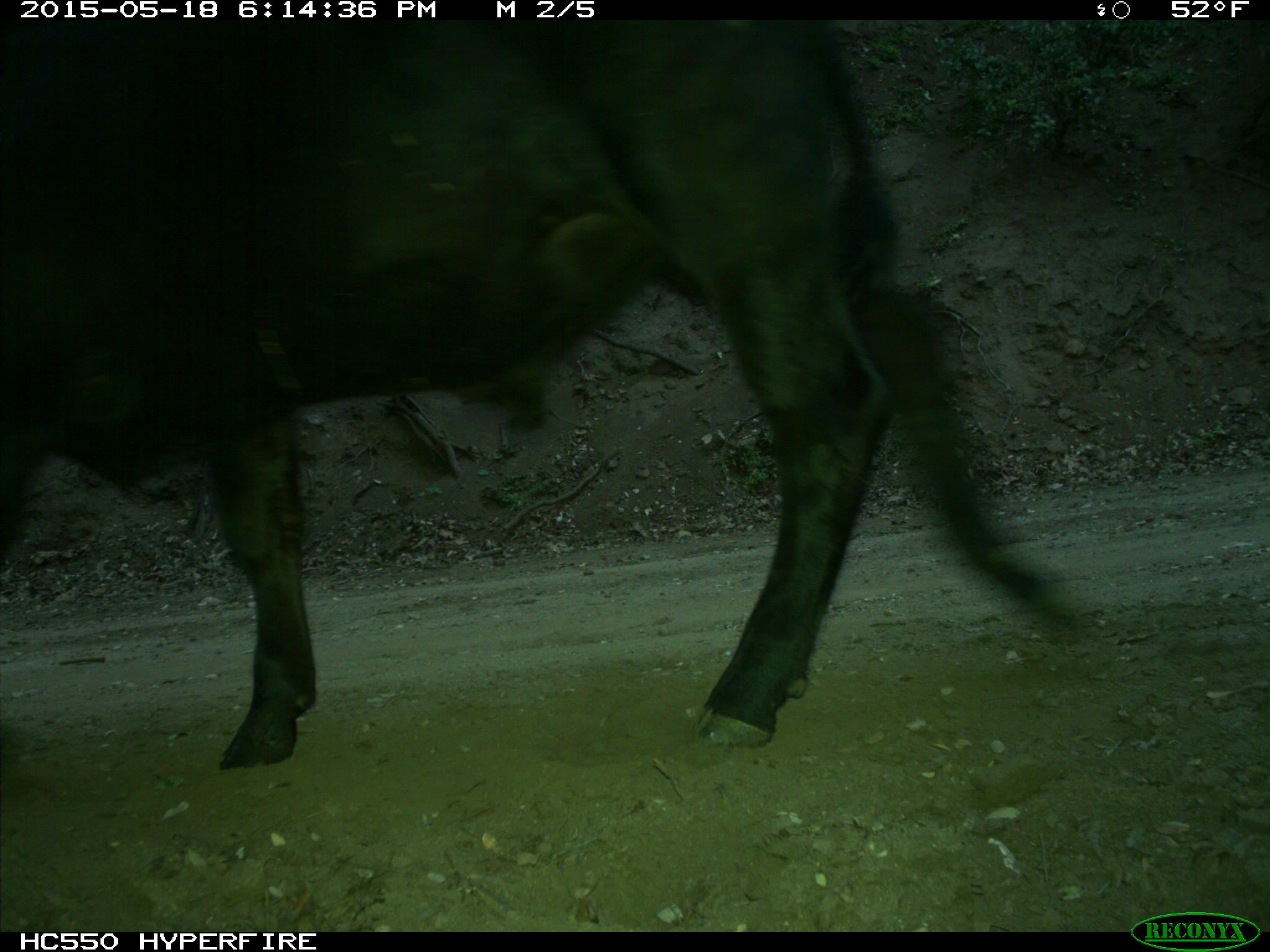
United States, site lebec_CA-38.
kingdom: Animalia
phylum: Chordata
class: Mammalia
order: Artiodactyla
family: Bovidae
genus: Bos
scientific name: Bos taurus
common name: domestic cow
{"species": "Bos taurus (domestic cow)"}